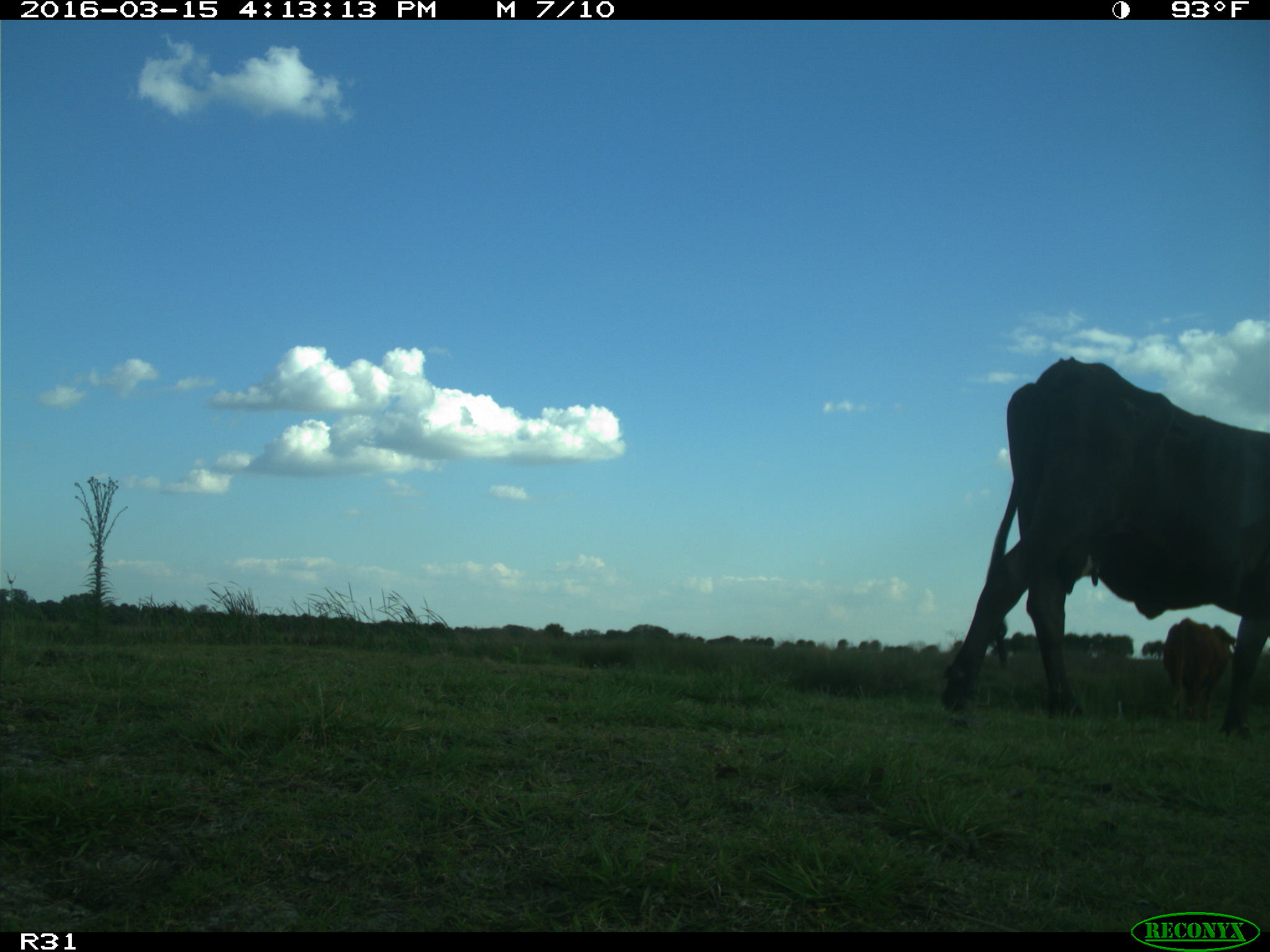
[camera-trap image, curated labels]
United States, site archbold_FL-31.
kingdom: Animalia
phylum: Chordata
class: Mammalia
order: Artiodactyla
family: Bovidae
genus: Bos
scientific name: Bos taurus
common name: domestic cow